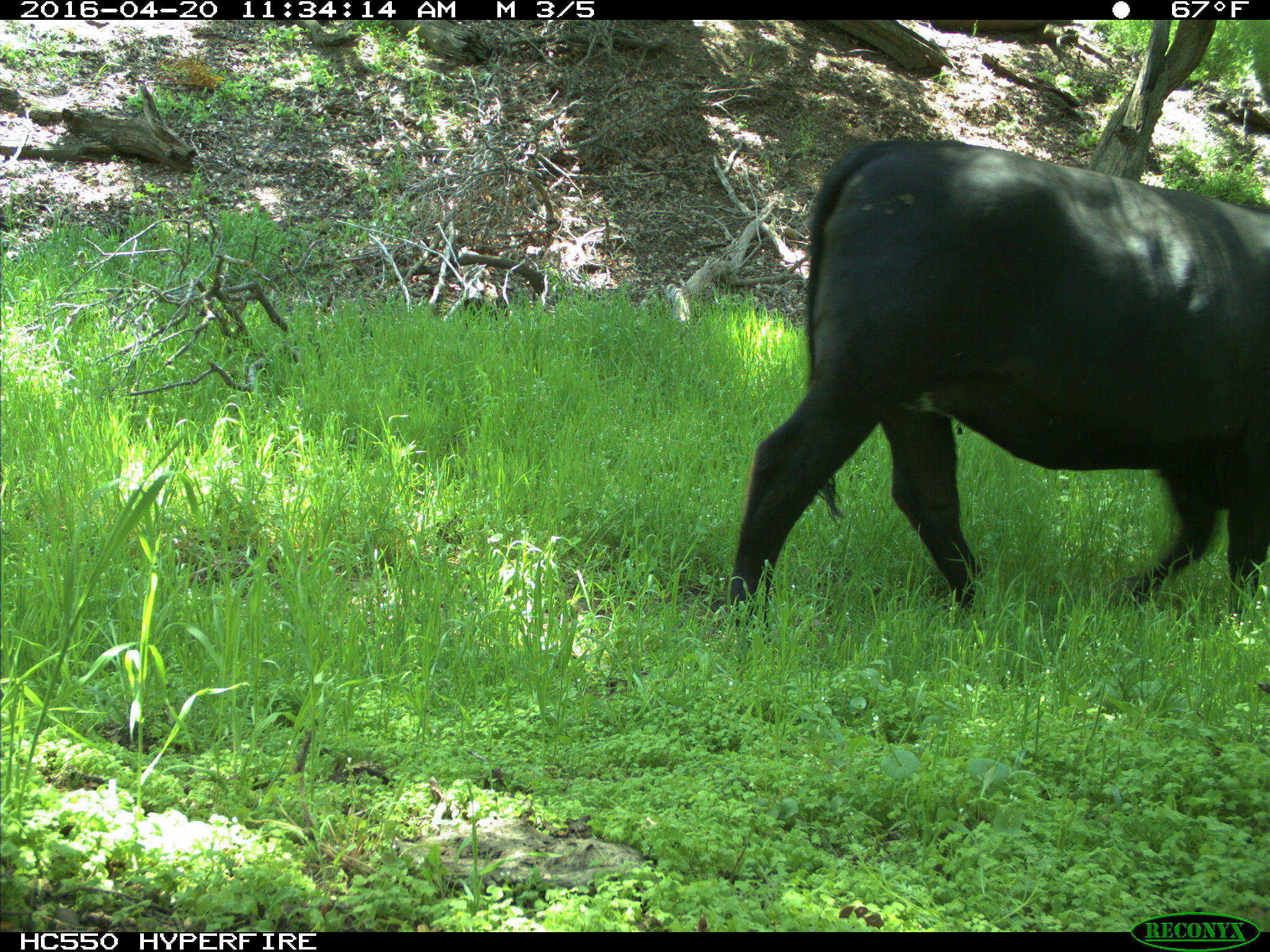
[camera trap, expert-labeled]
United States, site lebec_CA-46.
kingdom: Animalia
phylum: Chordata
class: Mammalia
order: Artiodactyla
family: Bovidae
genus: Bos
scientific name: Bos taurus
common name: domestic cow